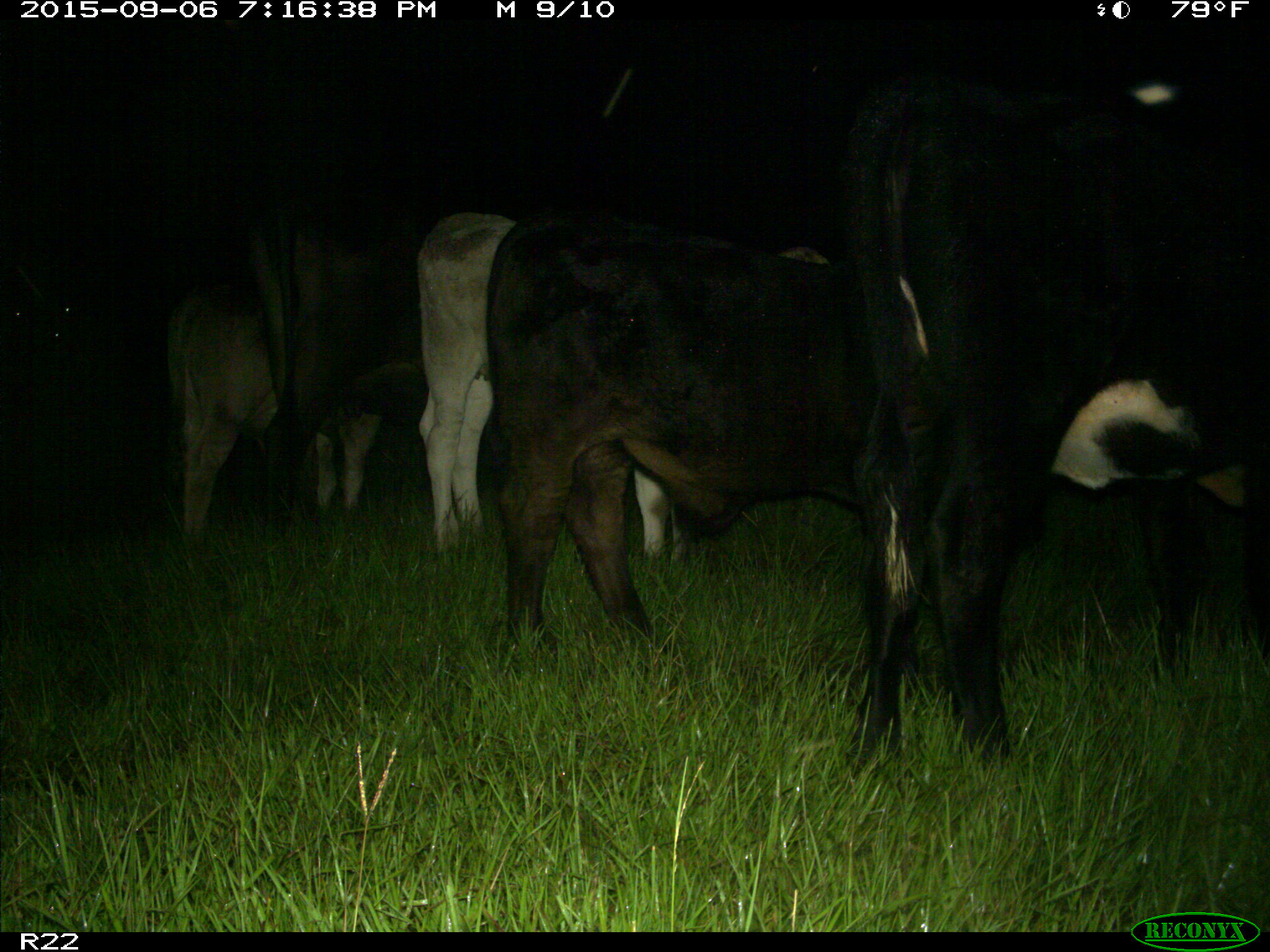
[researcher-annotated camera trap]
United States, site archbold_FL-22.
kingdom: Animalia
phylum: Chordata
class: Mammalia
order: Artiodactyla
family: Bovidae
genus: Bos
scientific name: Bos taurus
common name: domestic cow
Bos taurus (domestic cow).